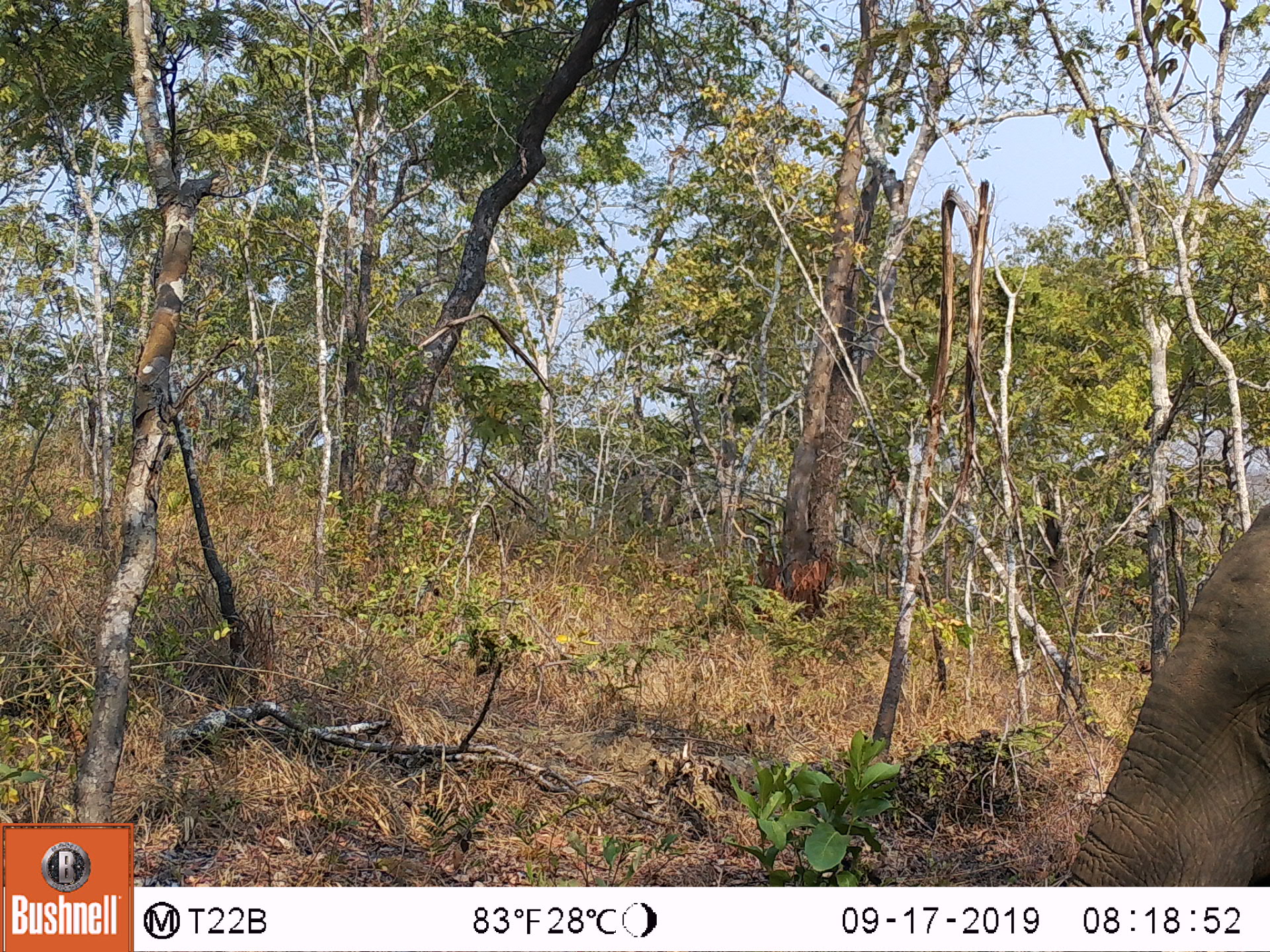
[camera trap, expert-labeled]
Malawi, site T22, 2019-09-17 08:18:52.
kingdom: Animalia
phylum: Chordata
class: Mammalia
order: Proboscidea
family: Elephantidae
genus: Loxodonta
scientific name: Loxodonta africana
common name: african savanna elephant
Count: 1.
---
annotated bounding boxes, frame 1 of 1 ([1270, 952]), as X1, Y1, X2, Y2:
african savanna elephant: 1051, 488, 1269, 885